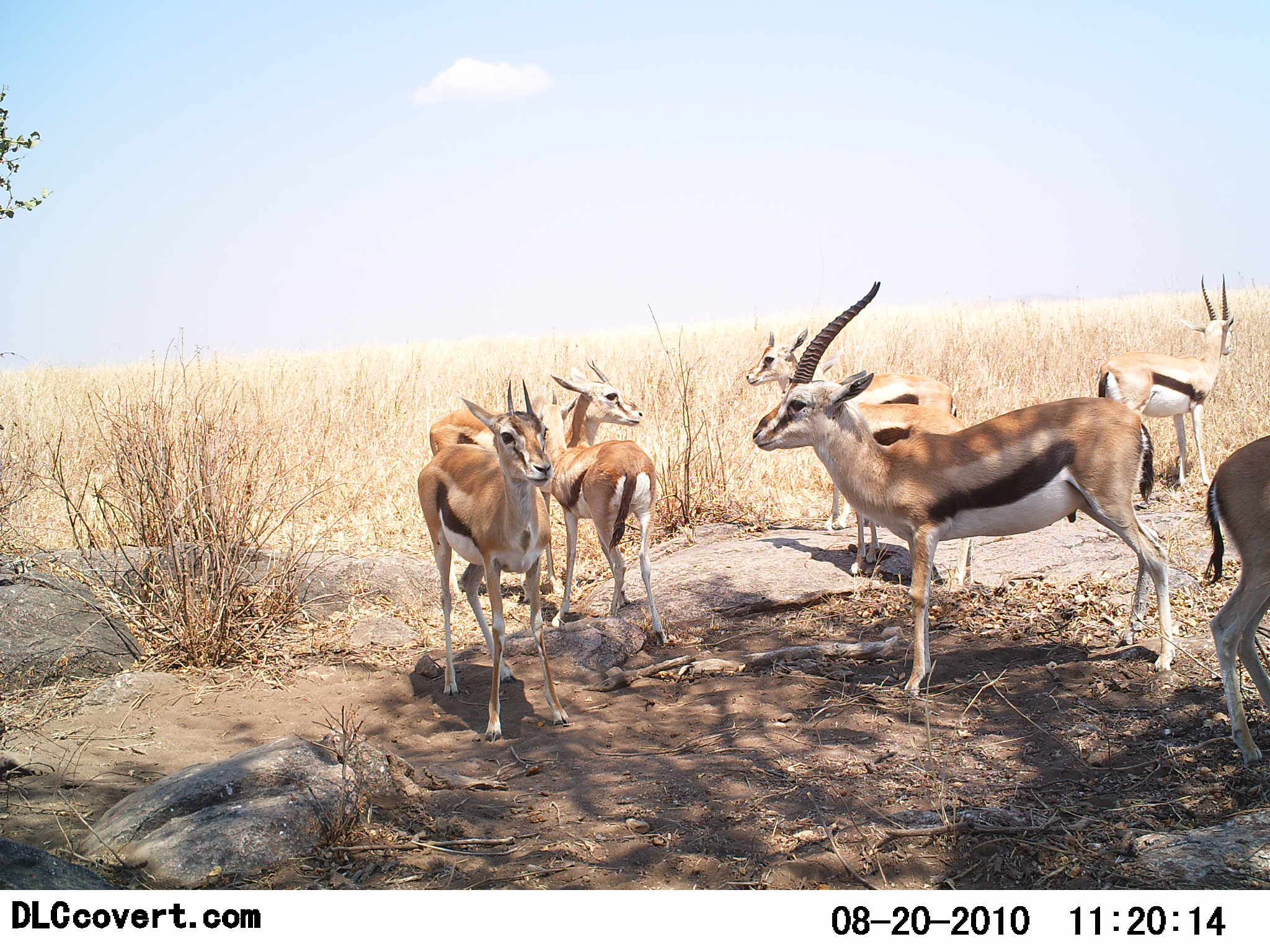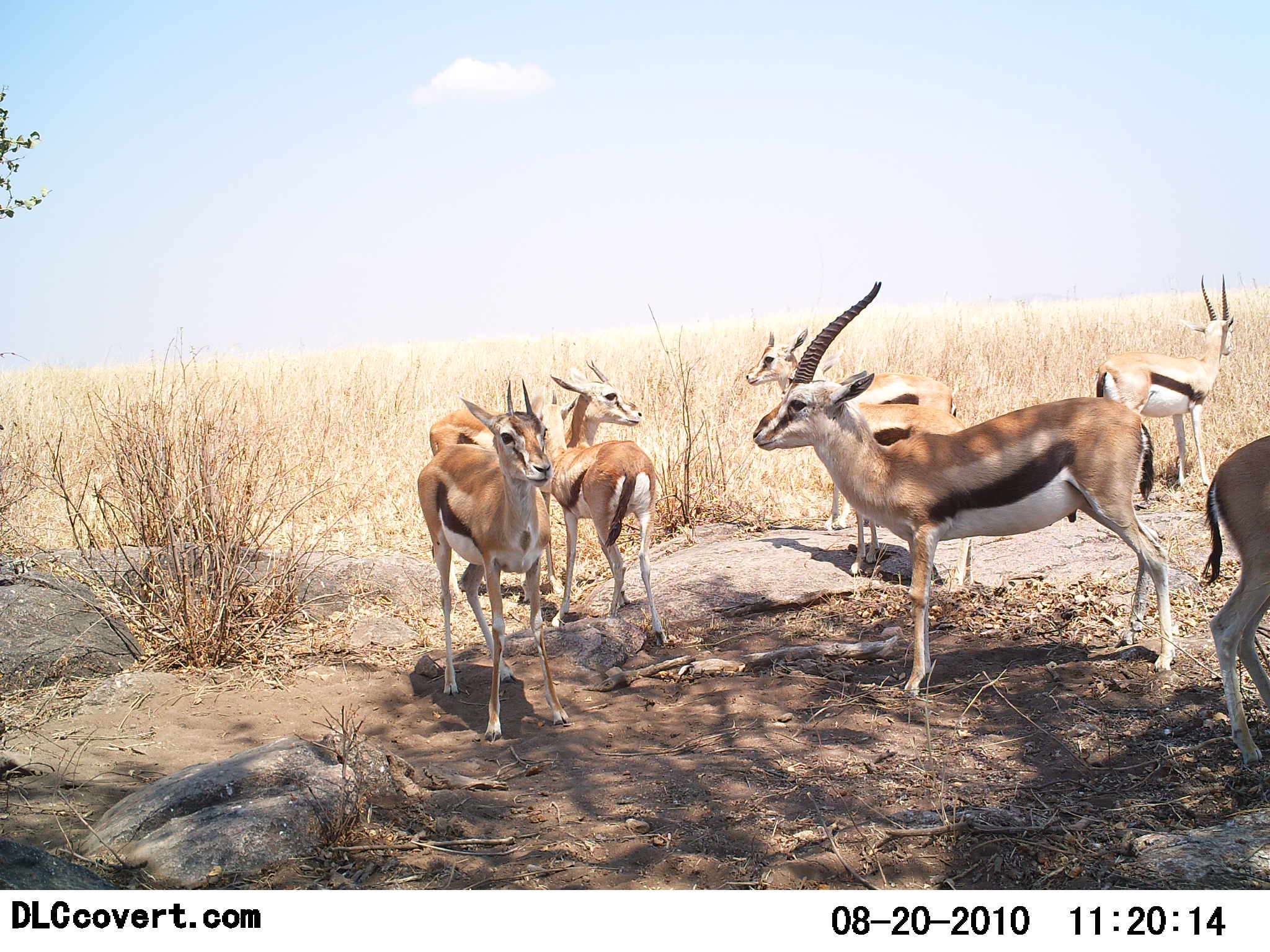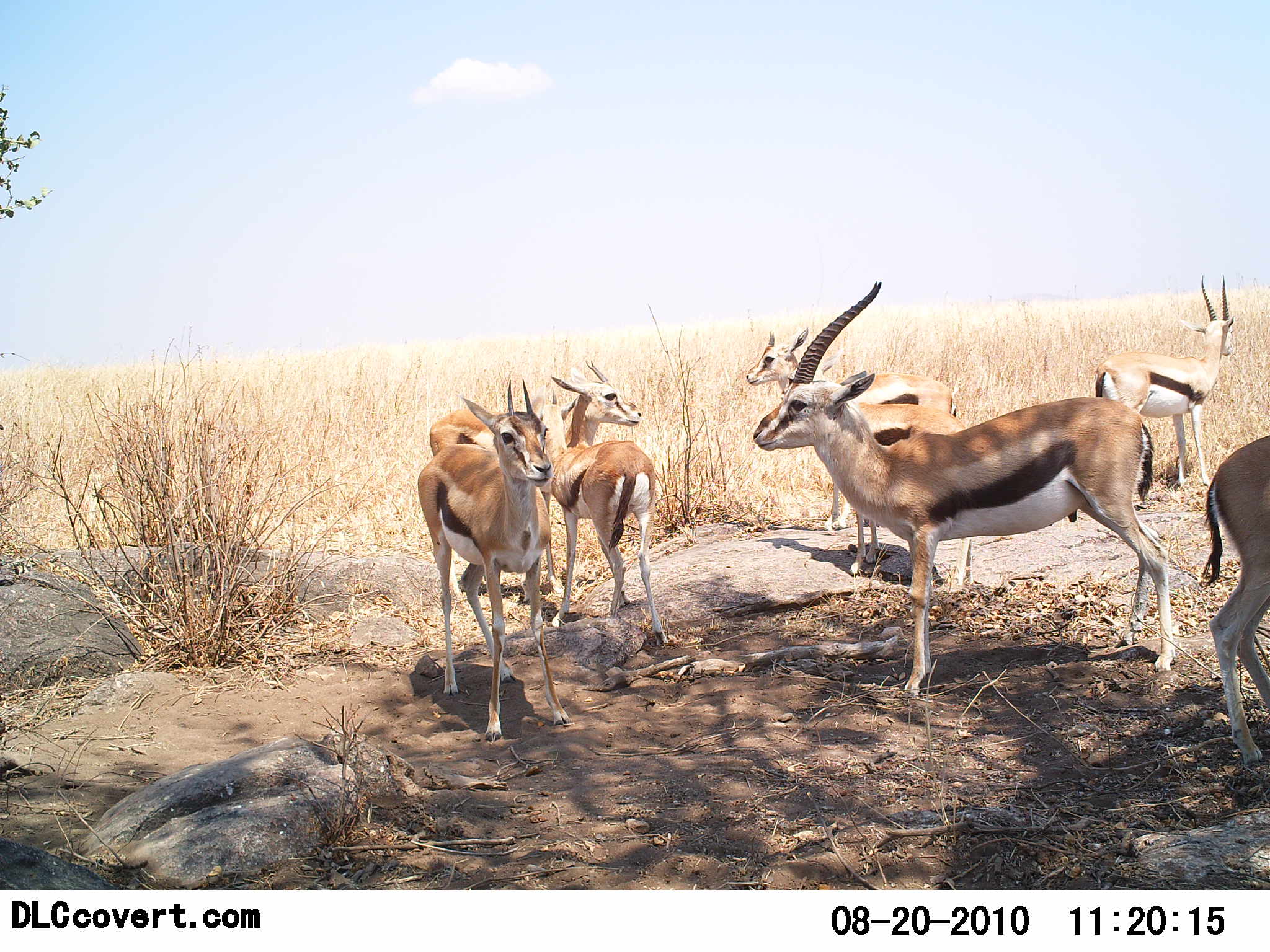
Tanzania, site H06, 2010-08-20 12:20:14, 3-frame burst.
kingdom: Animalia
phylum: Chordata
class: Mammalia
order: Artiodactyla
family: Bovidae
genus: Eudorcas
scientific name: Eudorcas thomsonii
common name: thomson's gazelle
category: gazellethomsons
Gazellethomsons (thomson's gazelle) (Eudorcas thomsonii), count 7. Behavior (volunteer vote fractions): standing 100%, resting 7%, moving 0%, interacting 0%. Young present (vote fraction): 13%. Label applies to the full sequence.